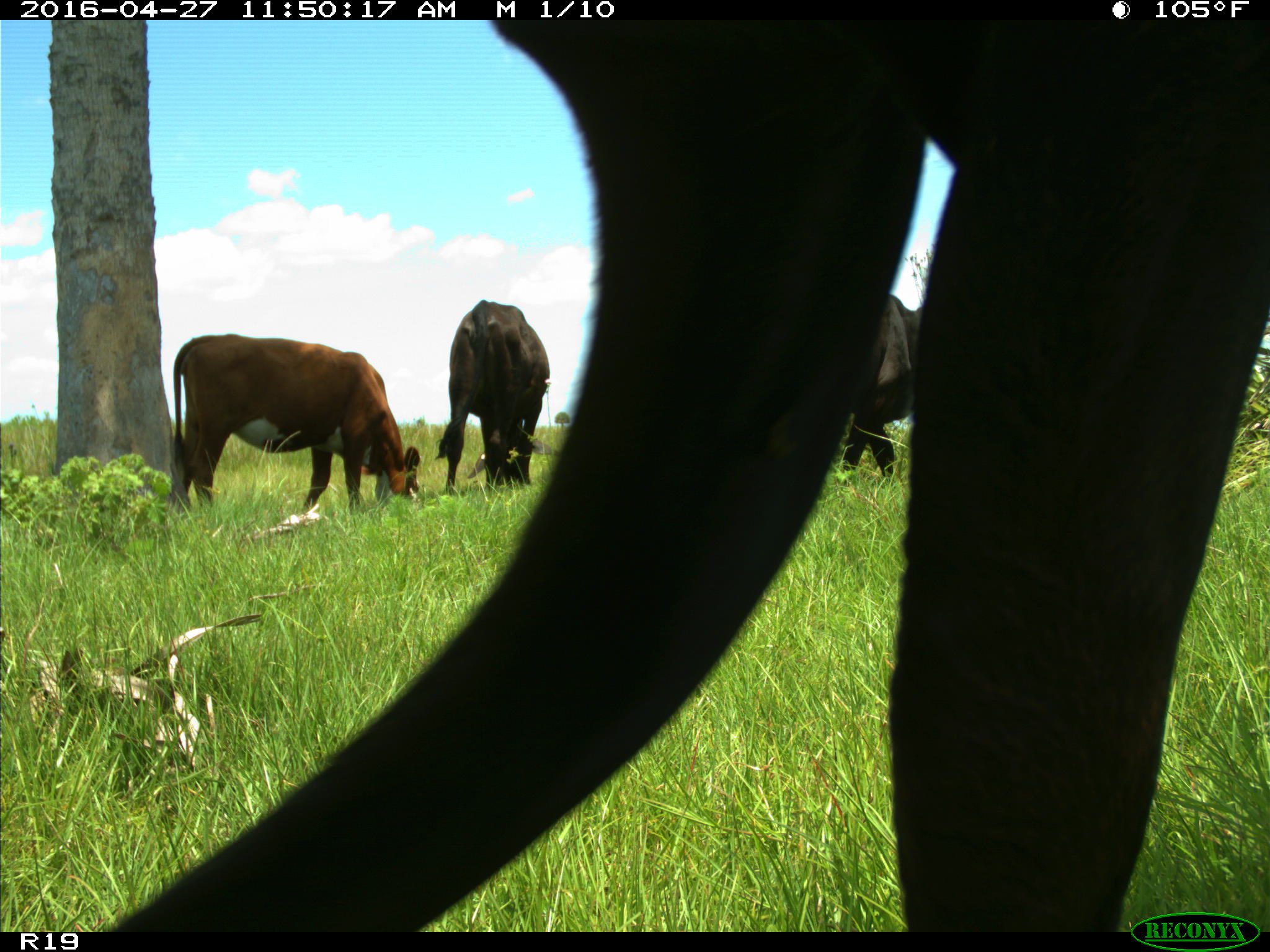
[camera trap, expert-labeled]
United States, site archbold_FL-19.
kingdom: Animalia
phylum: Chordata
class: Mammalia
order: Artiodactyla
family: Bovidae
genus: Bos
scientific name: Bos taurus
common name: domestic cow